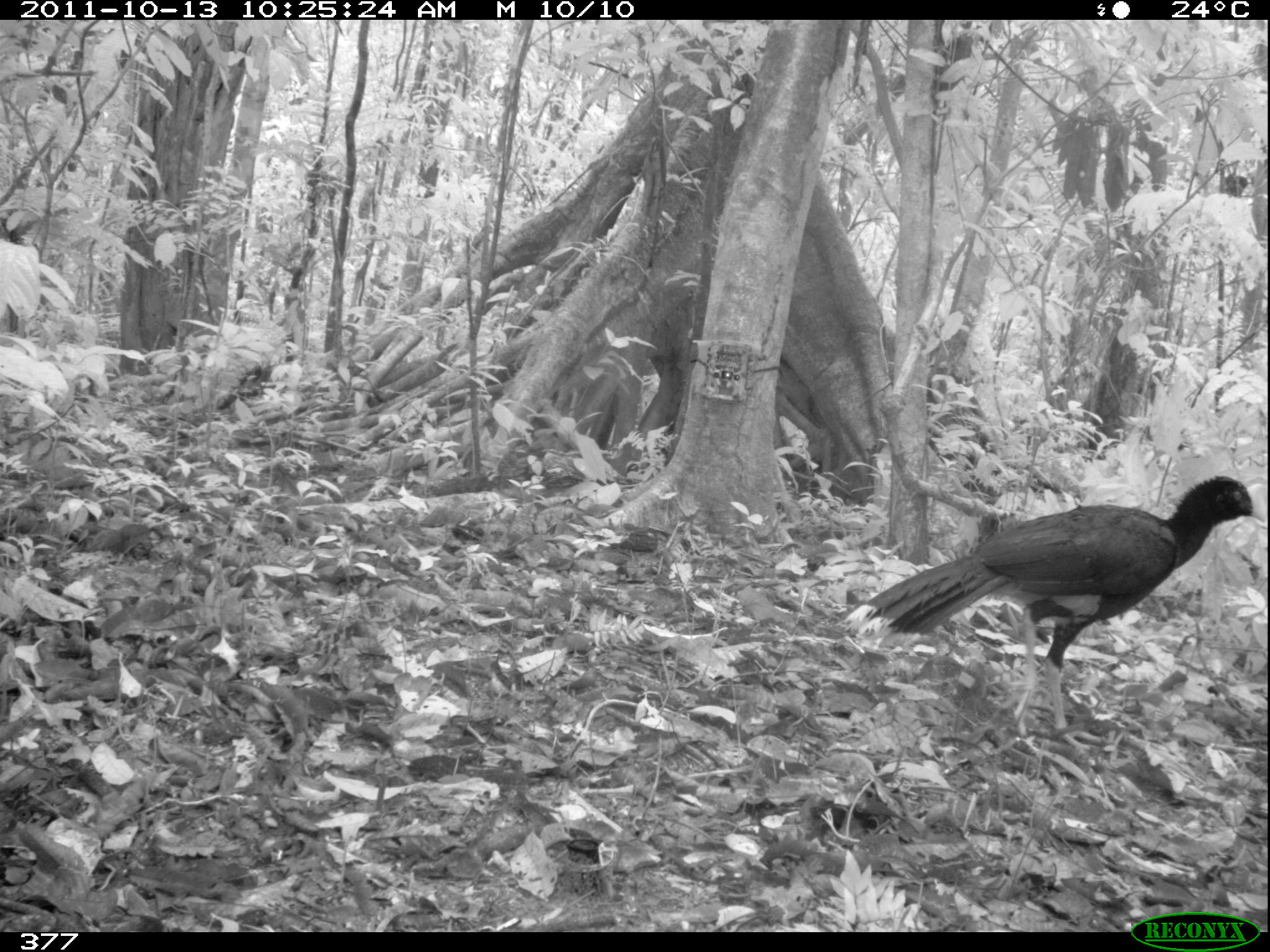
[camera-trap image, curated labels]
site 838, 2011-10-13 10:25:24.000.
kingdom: Animalia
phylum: Chordata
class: Aves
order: Galliformes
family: Cracidae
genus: Mitu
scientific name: Mitu tuberosum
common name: razor-billed curassow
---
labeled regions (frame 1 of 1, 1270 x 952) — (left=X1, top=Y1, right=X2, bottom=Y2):
mitu tuberosum: (left=842, top=470, right=1267, bottom=748)